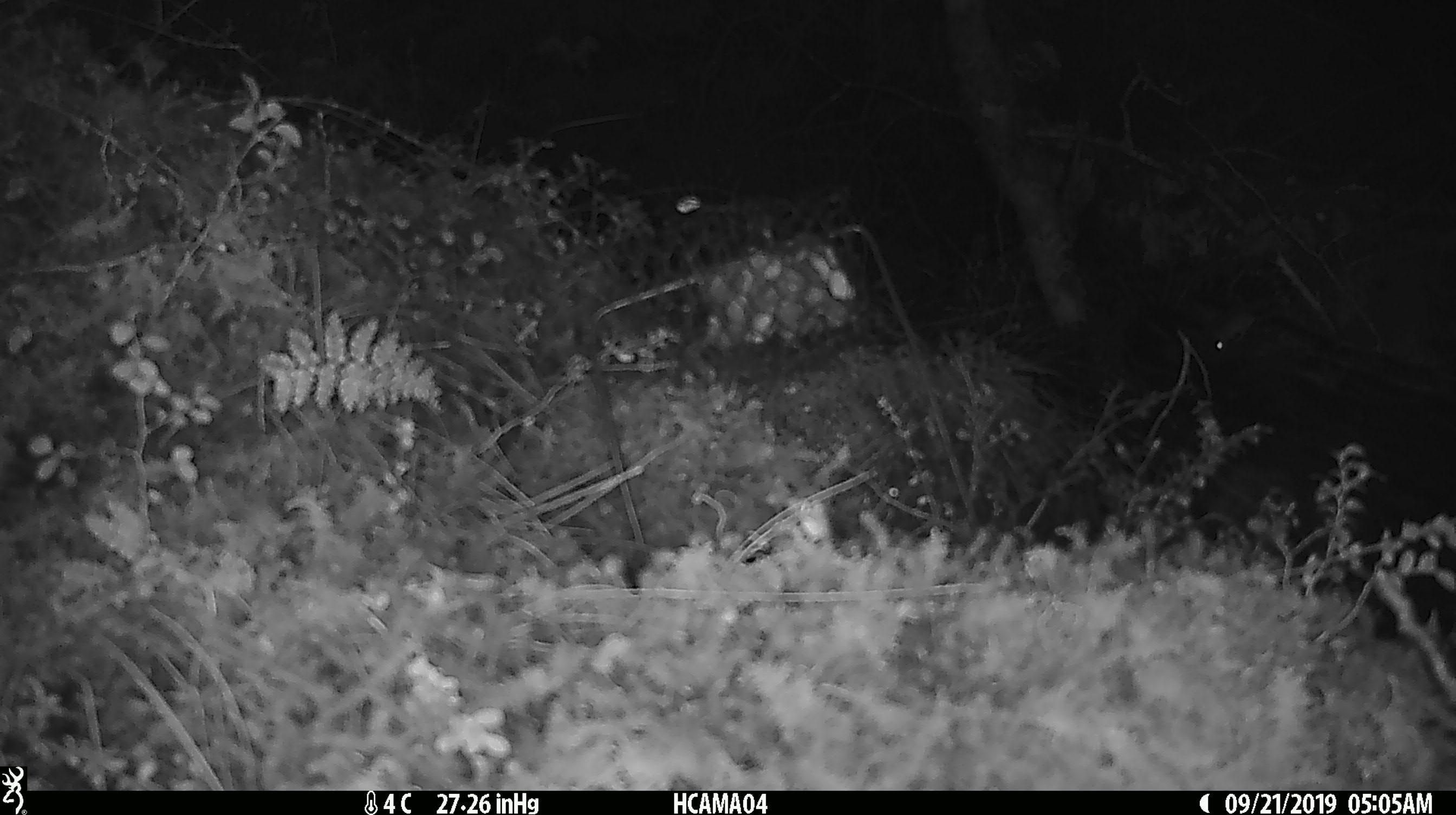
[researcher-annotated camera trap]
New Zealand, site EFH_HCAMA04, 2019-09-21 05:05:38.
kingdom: Animalia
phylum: Chordata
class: Mammalia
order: Rodentia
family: Muridae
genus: Mus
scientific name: Mus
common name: mouse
Mouse (Mus).